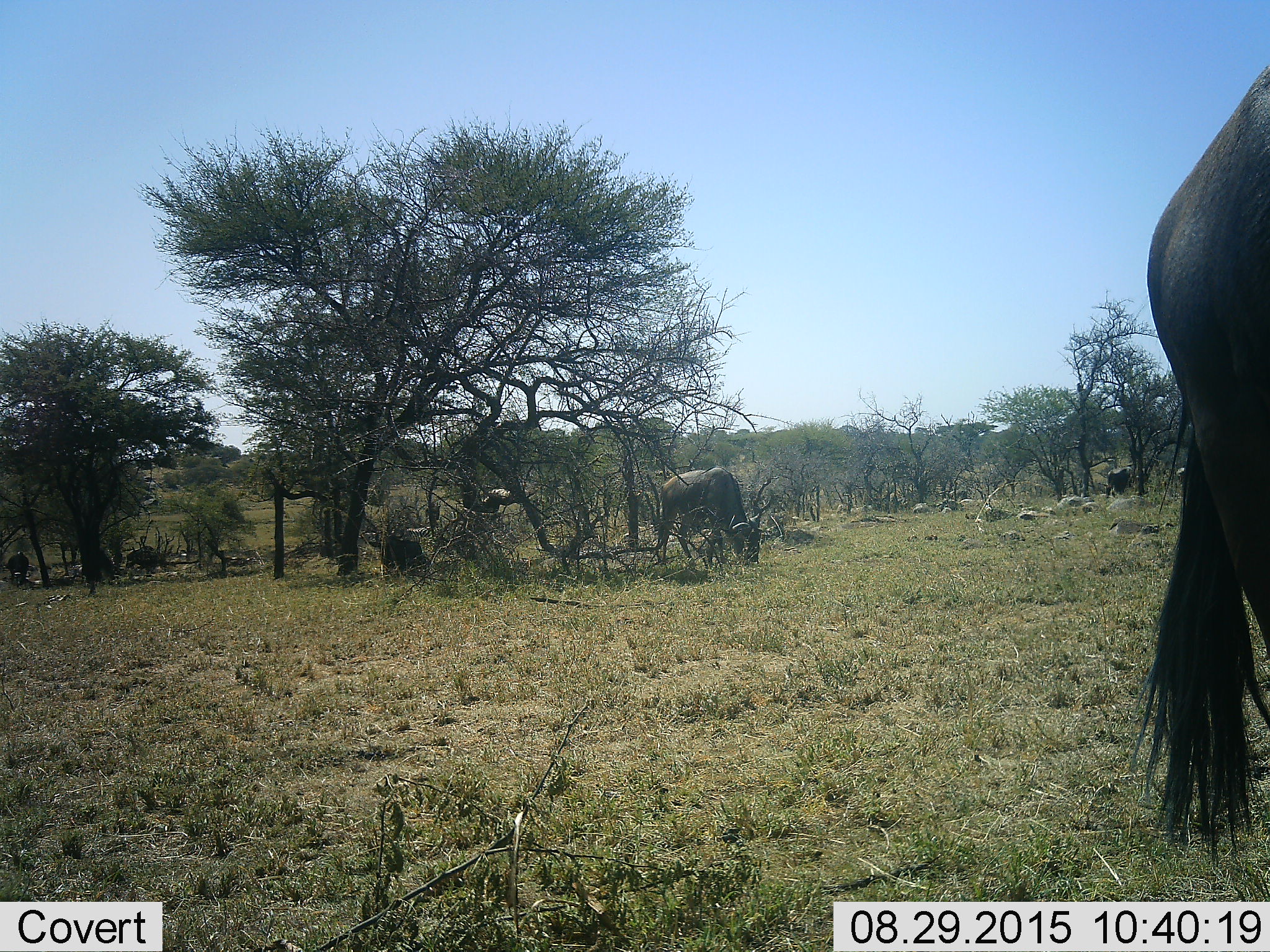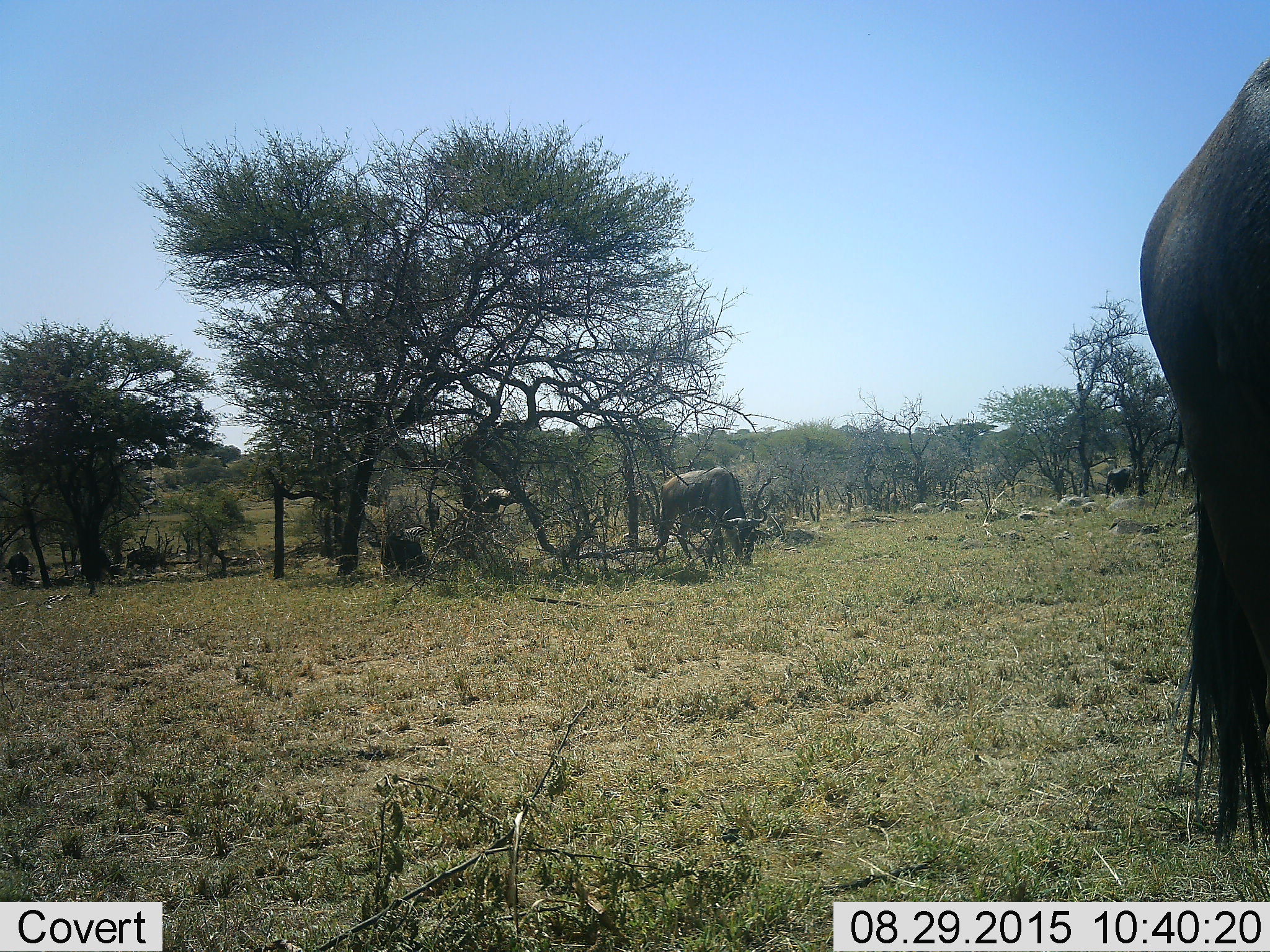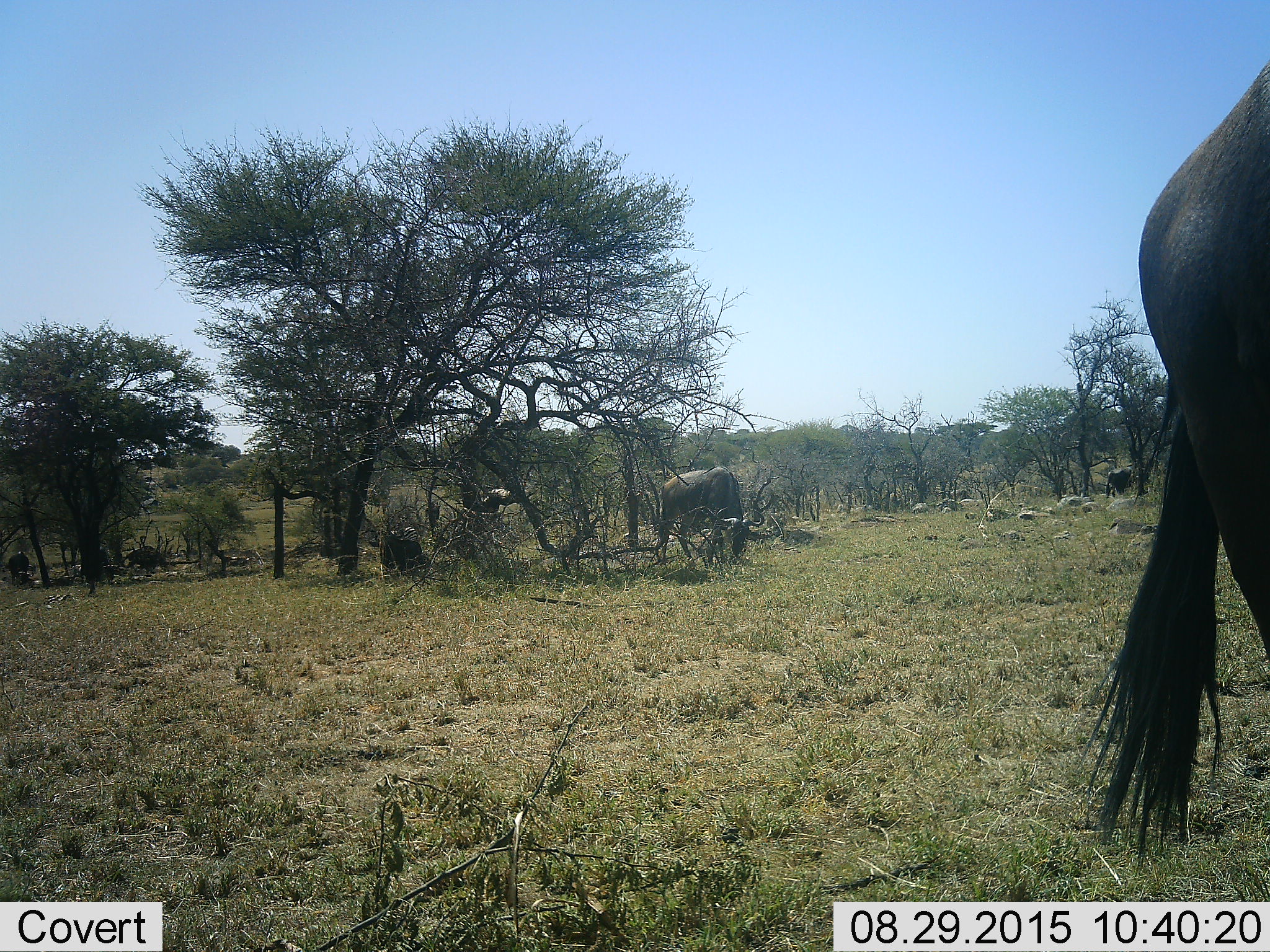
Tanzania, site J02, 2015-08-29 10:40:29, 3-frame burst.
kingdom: Animalia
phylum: Chordata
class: Mammalia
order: Artiodactyla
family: Bovidae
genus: Connochaetes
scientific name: Connochaetes taurinus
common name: blue wildebeest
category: wildebeest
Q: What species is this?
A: Wildebeest (blue wildebeest) (Connochaetes taurinus).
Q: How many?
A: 4.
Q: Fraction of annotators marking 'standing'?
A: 38%.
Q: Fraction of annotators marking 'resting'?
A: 12%.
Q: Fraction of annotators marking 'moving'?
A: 25%.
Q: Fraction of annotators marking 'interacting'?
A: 0%.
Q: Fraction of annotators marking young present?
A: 0%.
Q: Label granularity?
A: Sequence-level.